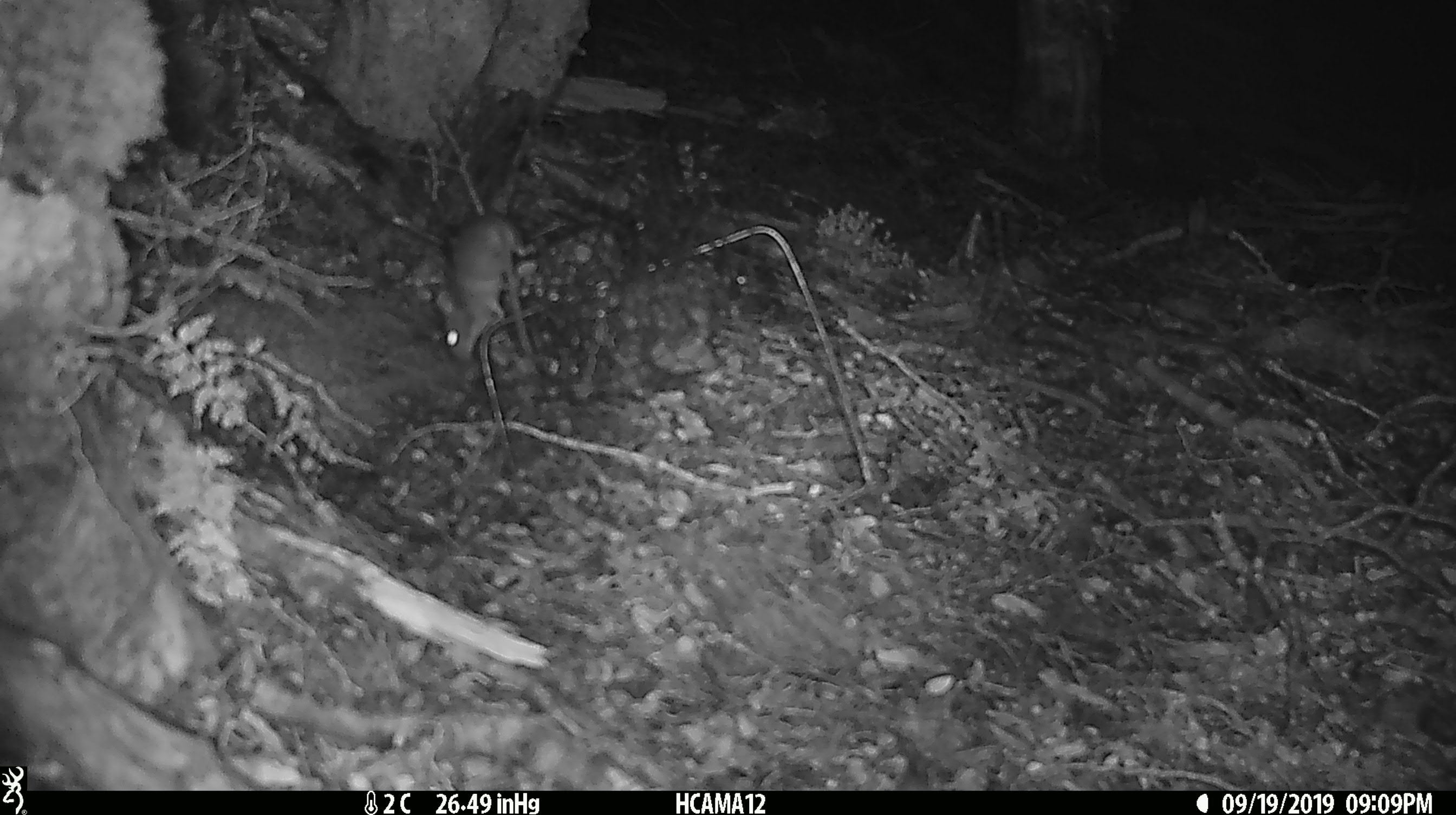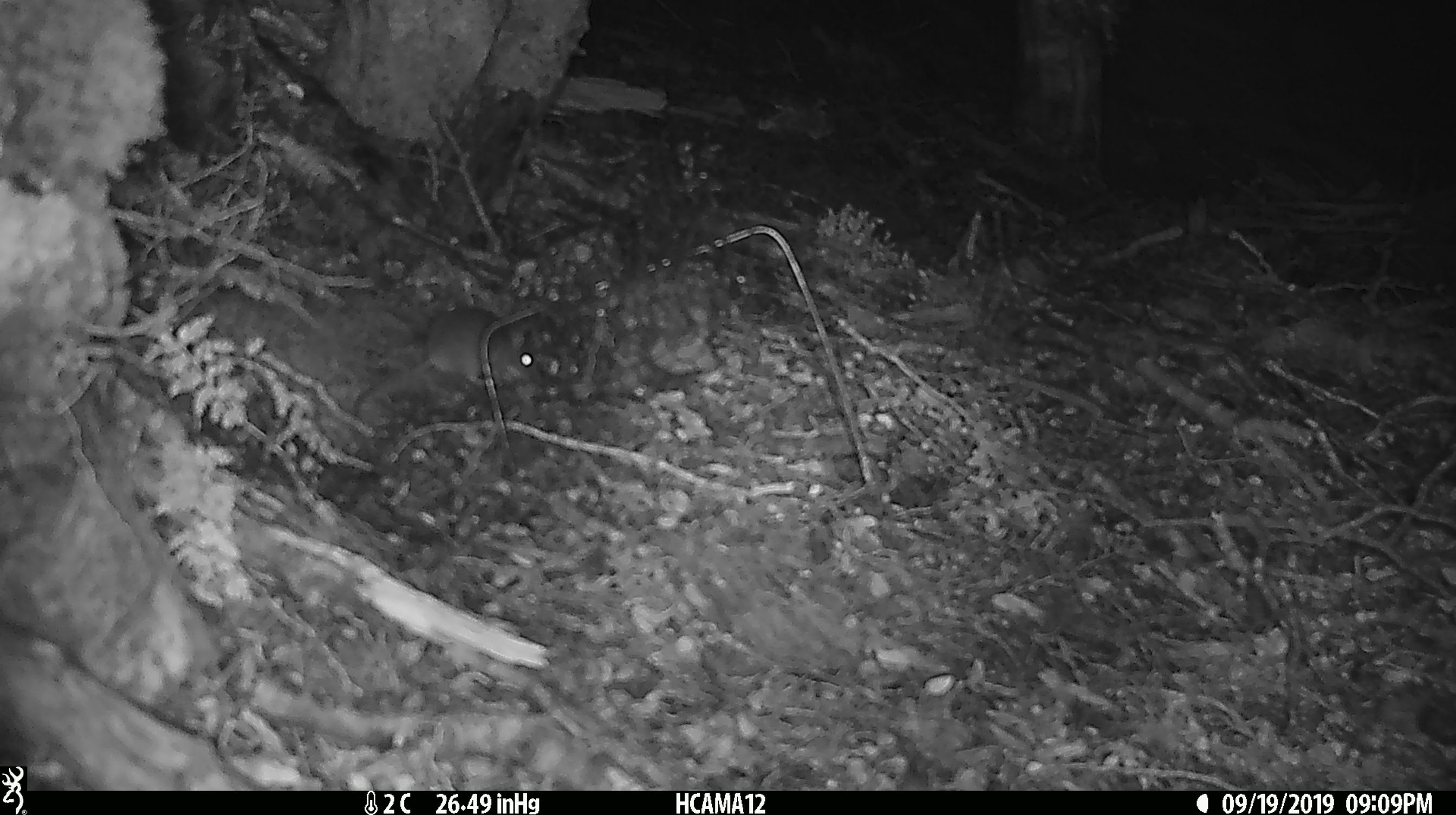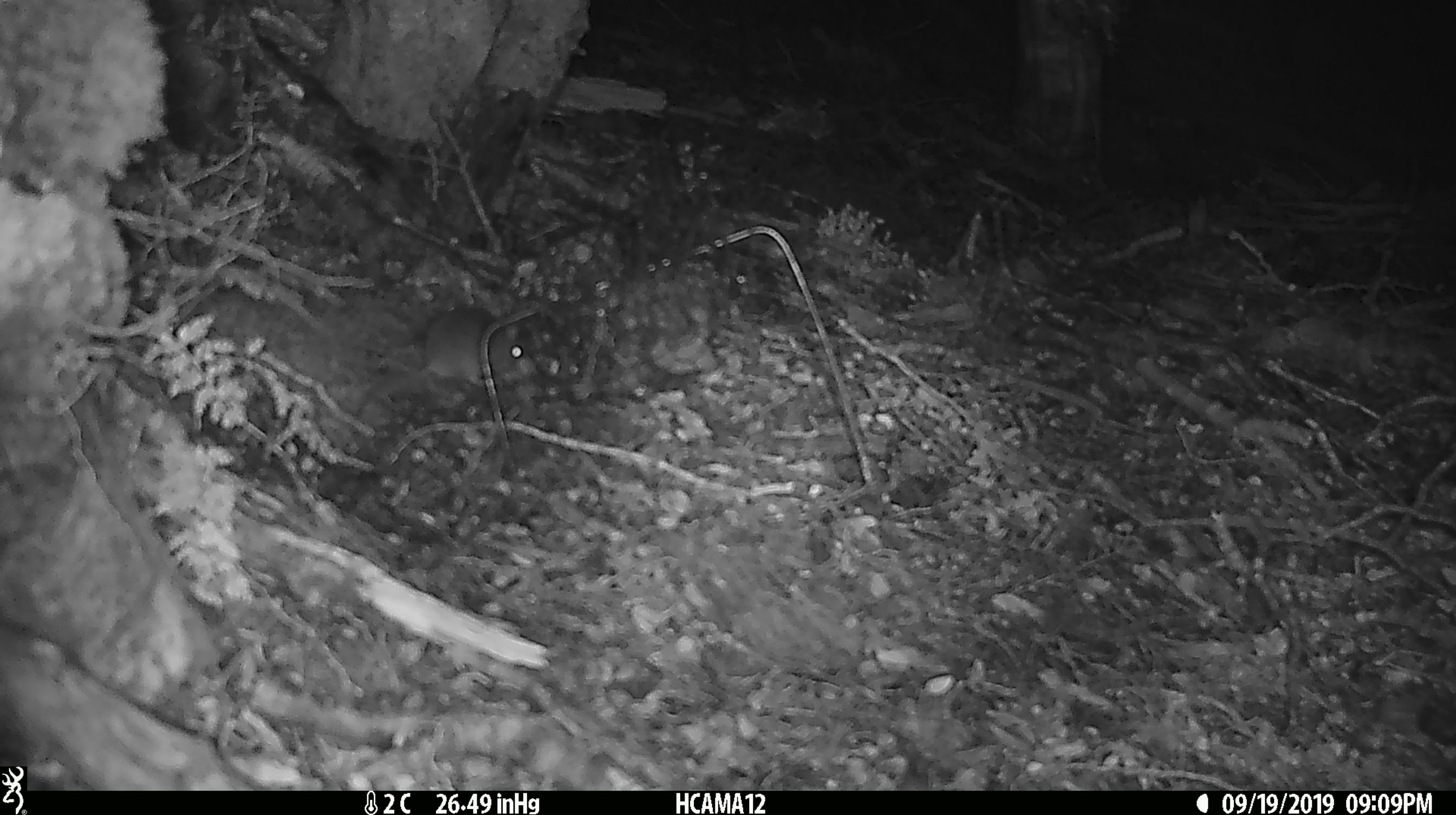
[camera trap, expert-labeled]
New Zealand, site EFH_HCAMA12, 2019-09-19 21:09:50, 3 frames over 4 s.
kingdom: Animalia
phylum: Chordata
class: Mammalia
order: Rodentia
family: Muridae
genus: Mus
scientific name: Mus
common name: mouse